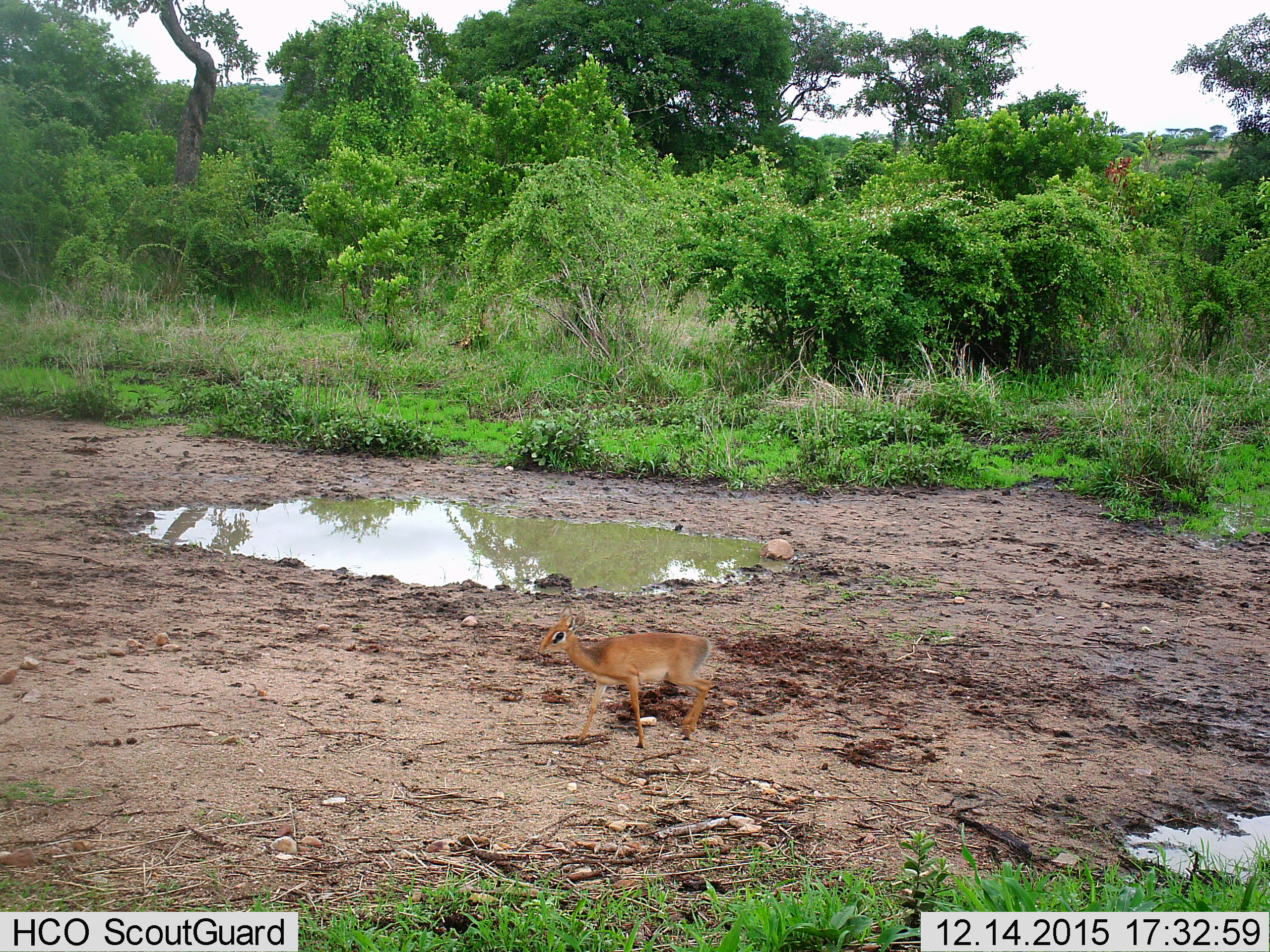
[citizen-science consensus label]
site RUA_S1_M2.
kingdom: Animalia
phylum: Chordata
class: Mammalia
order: Artiodactyla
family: Bovidae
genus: Madoqua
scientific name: Madoqua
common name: dik-dik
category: dikdik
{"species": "dikdik (dik-dik) (Madoqua)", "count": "1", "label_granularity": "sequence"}